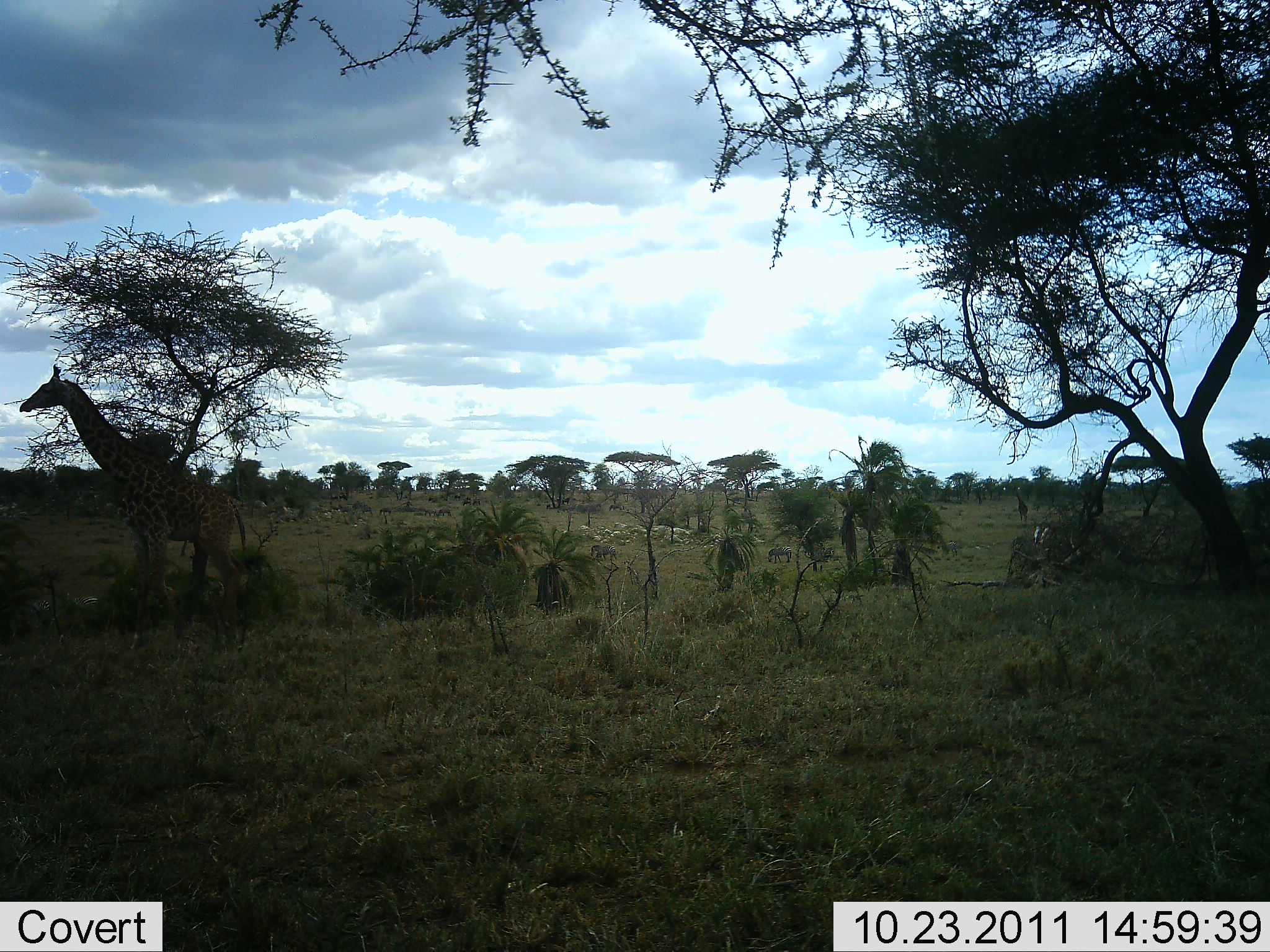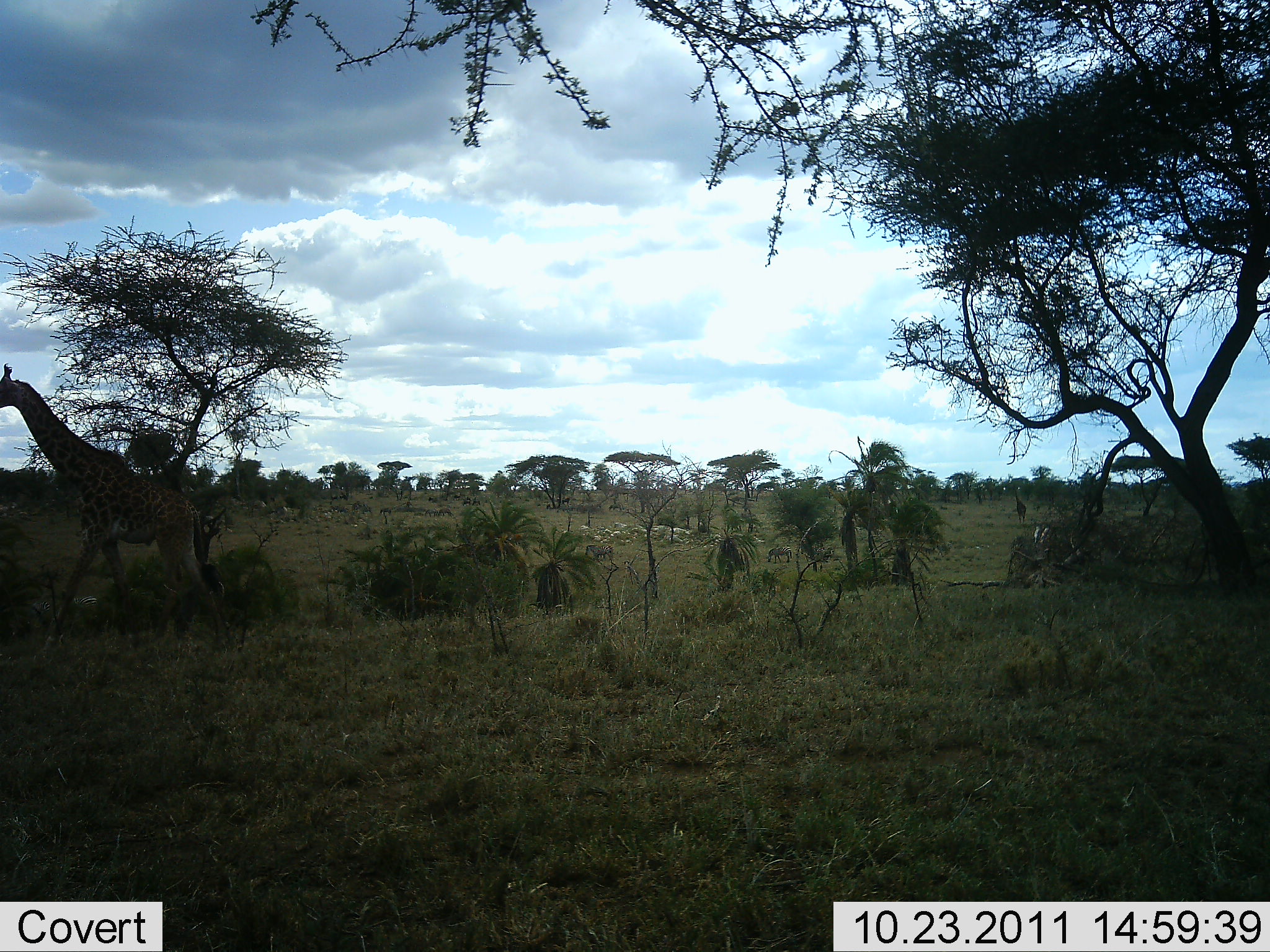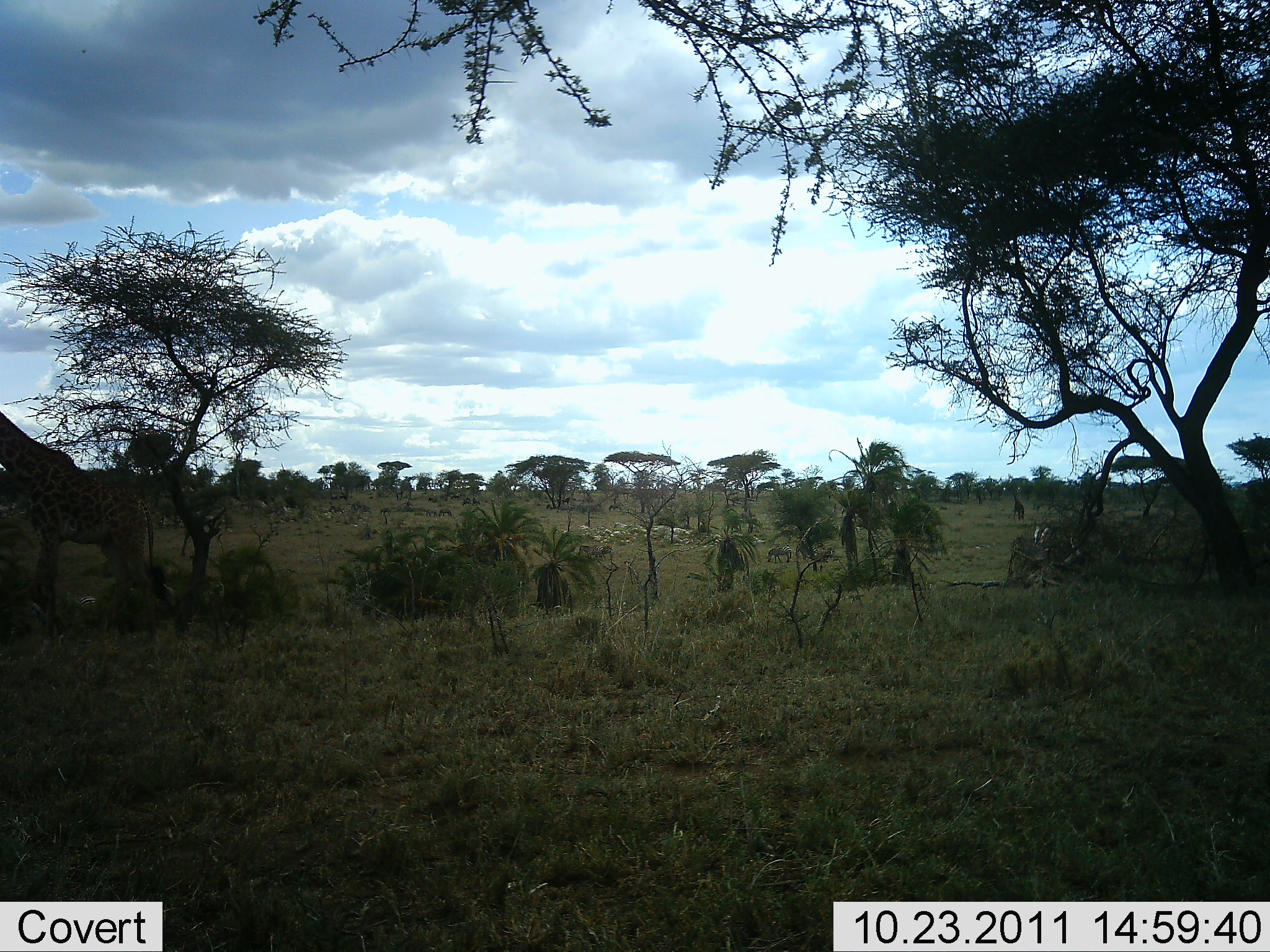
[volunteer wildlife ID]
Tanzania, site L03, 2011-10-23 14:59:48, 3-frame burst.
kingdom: Animalia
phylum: Chordata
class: Mammalia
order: Artiodactyla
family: Giraffidae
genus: Giraffa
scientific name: Giraffa camelopardalis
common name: giraffe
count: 1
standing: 0%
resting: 0%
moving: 100%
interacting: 0%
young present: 0%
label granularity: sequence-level